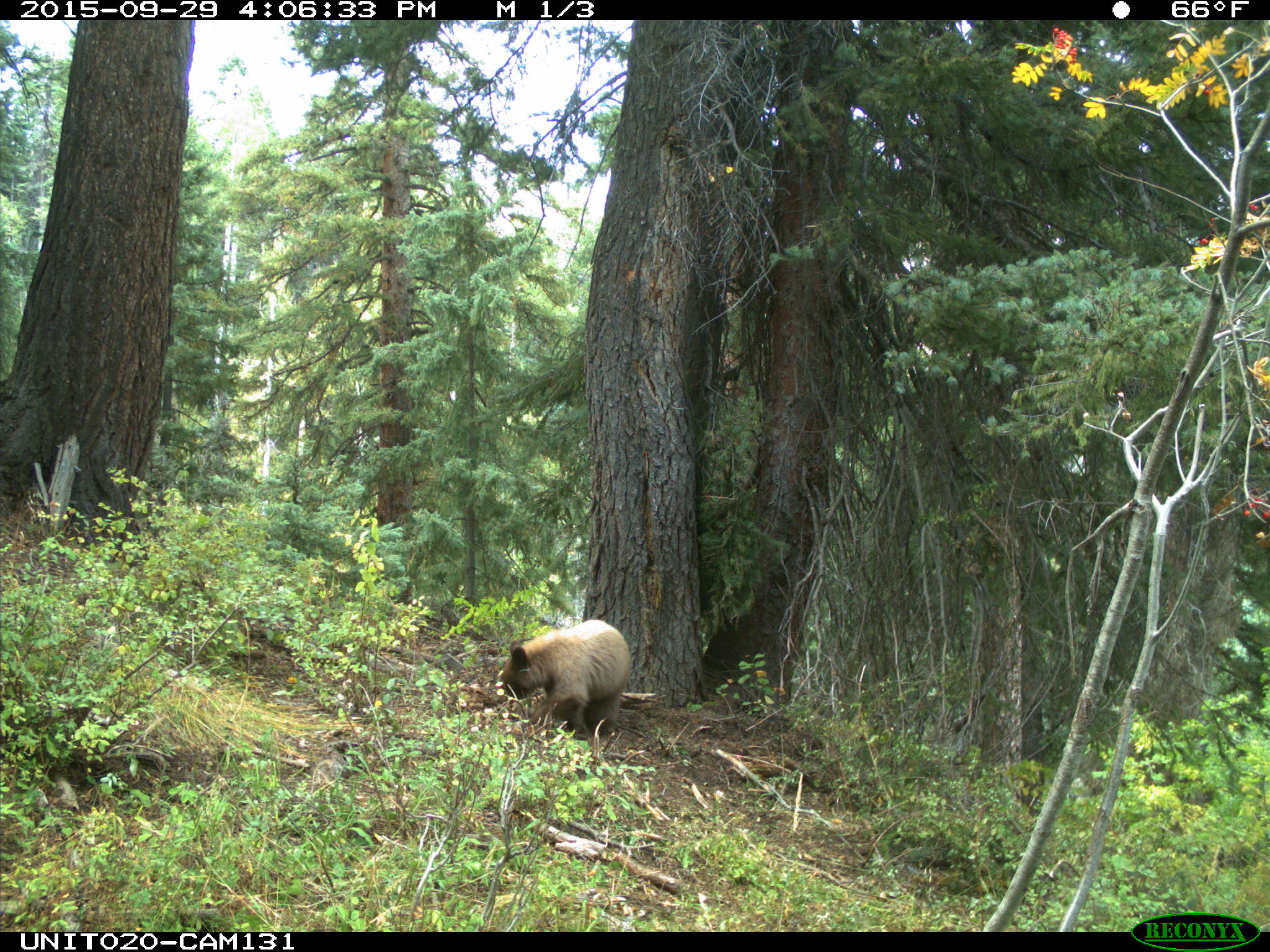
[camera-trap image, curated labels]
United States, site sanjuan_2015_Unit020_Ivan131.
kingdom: Animalia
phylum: Chordata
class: Mammalia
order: Carnivora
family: Ursidae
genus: Ursus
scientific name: Ursus americanus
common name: american black bear